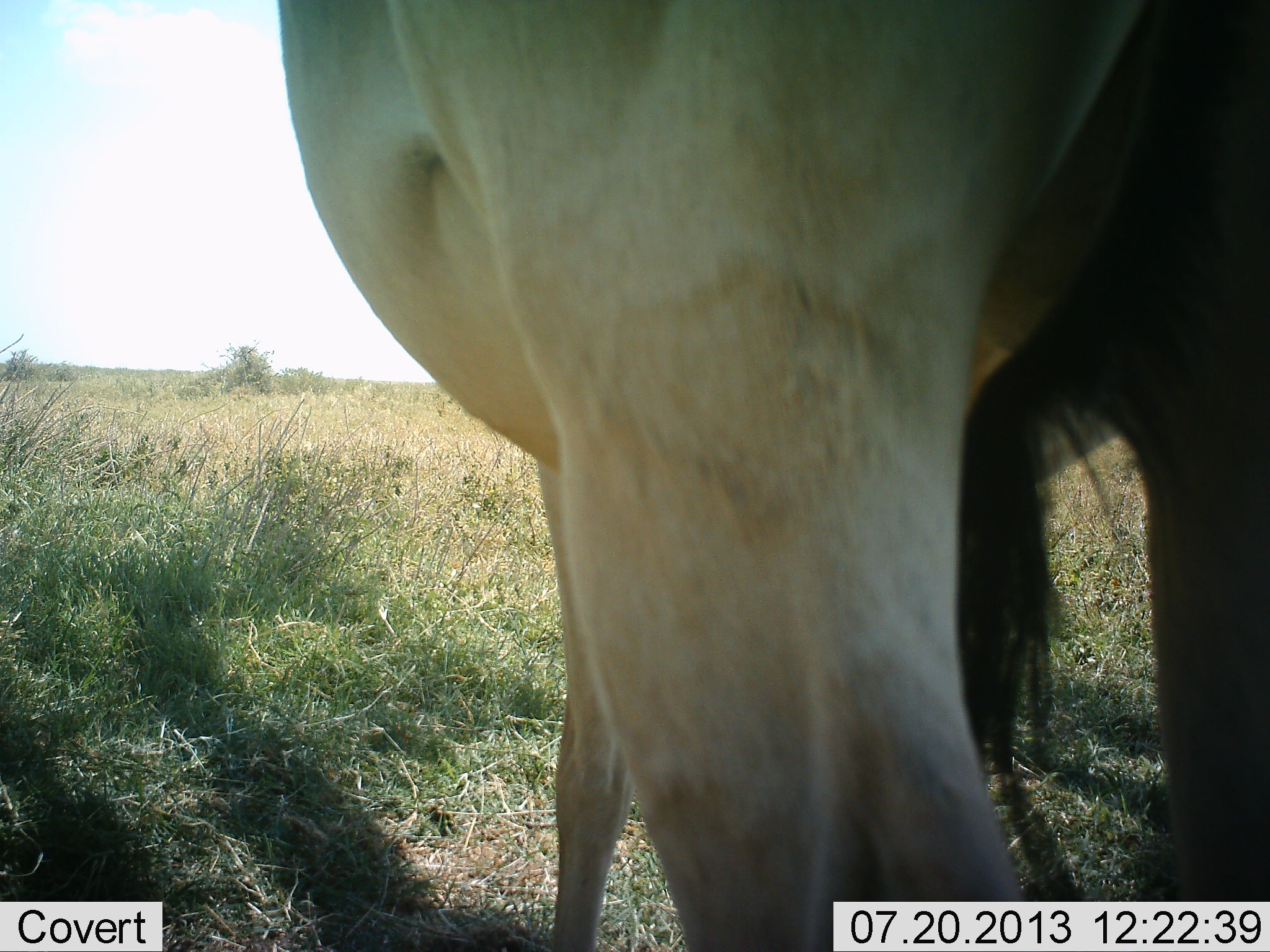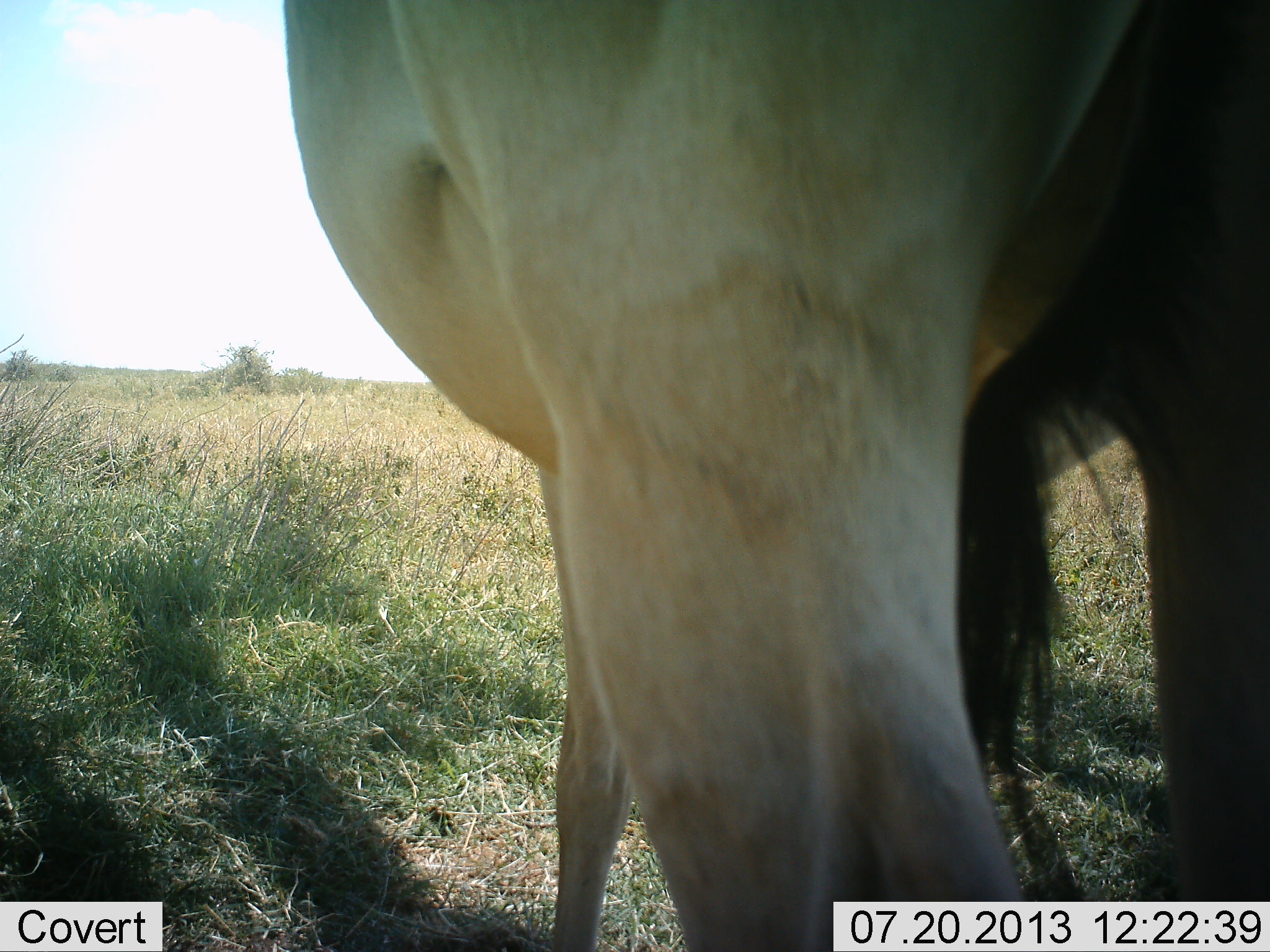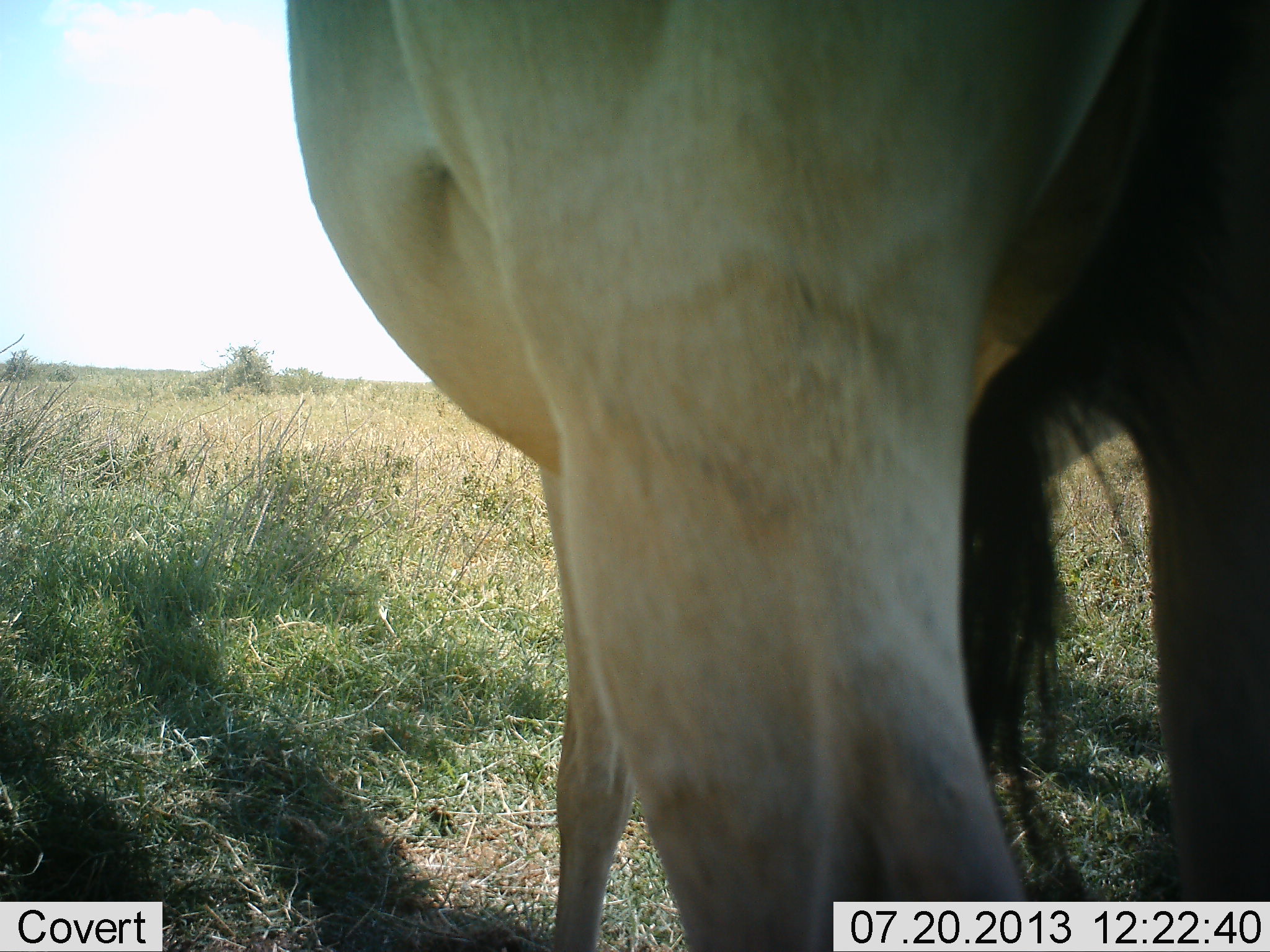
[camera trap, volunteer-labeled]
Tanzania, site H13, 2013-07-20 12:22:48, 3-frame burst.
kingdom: Animalia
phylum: Chordata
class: Mammalia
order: Artiodactyla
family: Bovidae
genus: Alcelaphus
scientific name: Alcelaphus buselaphus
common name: hartebeest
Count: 1.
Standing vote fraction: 100%.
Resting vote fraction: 0%.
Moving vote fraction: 0%.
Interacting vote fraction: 0%.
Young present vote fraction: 0%.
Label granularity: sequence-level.